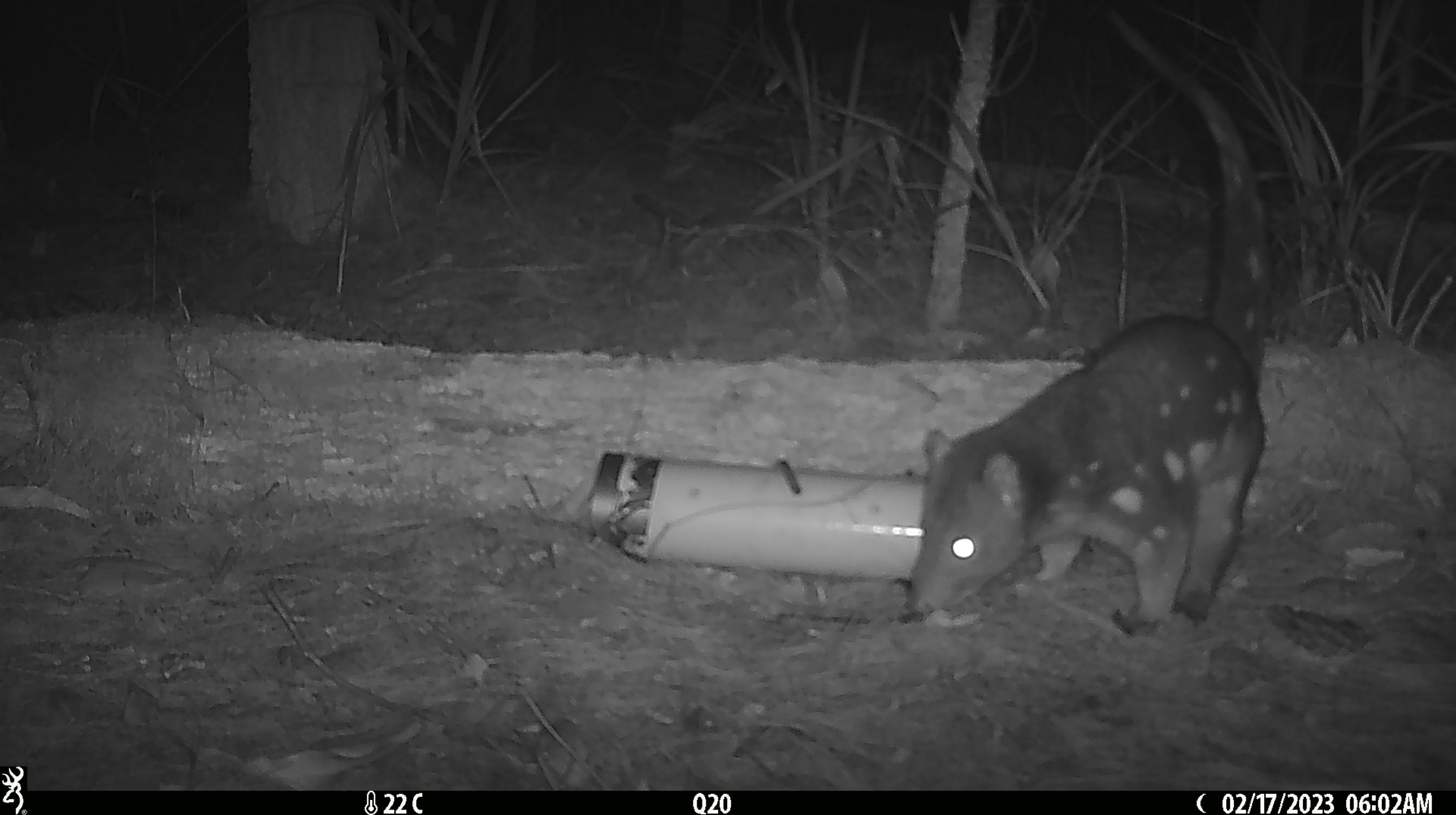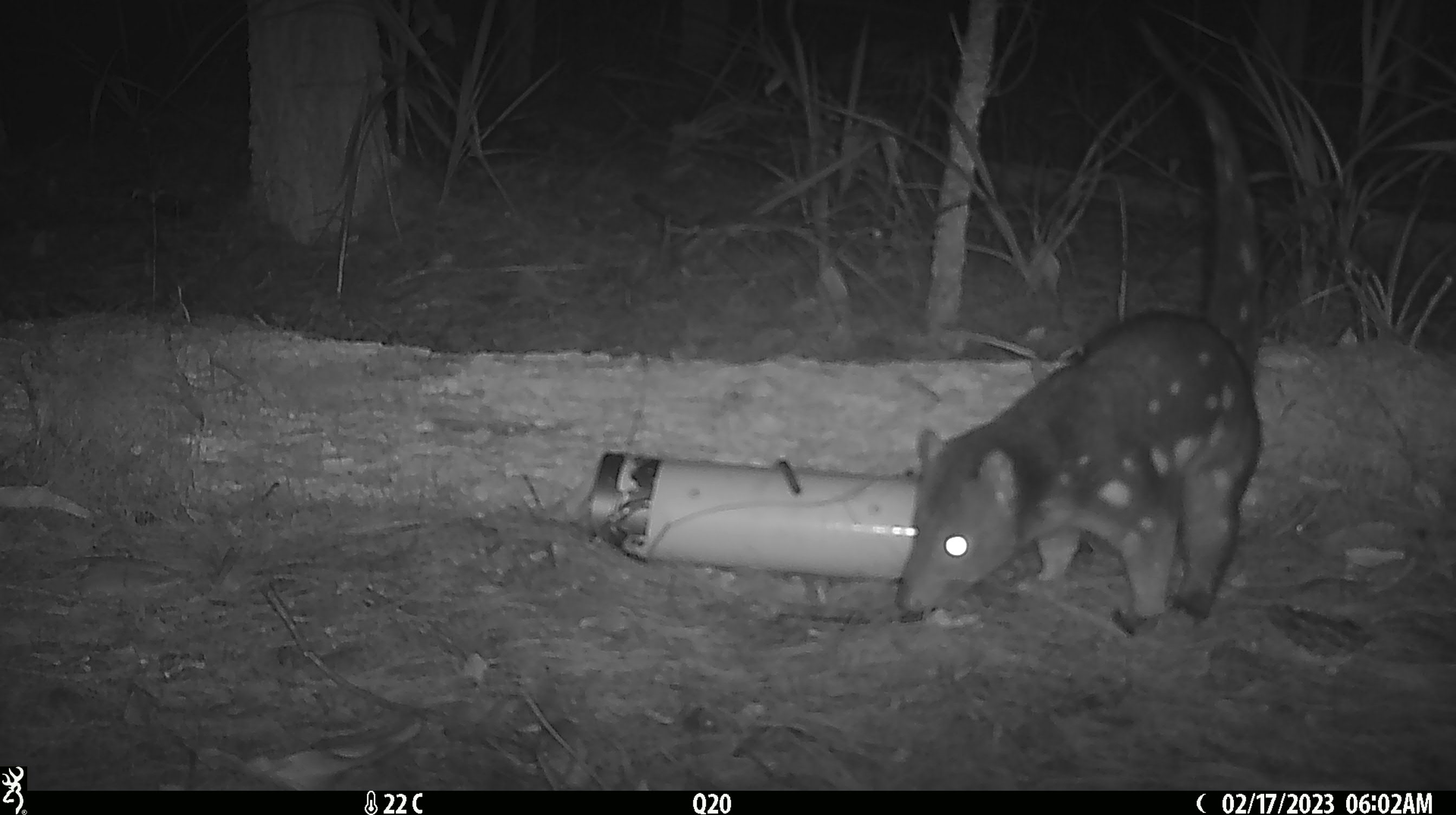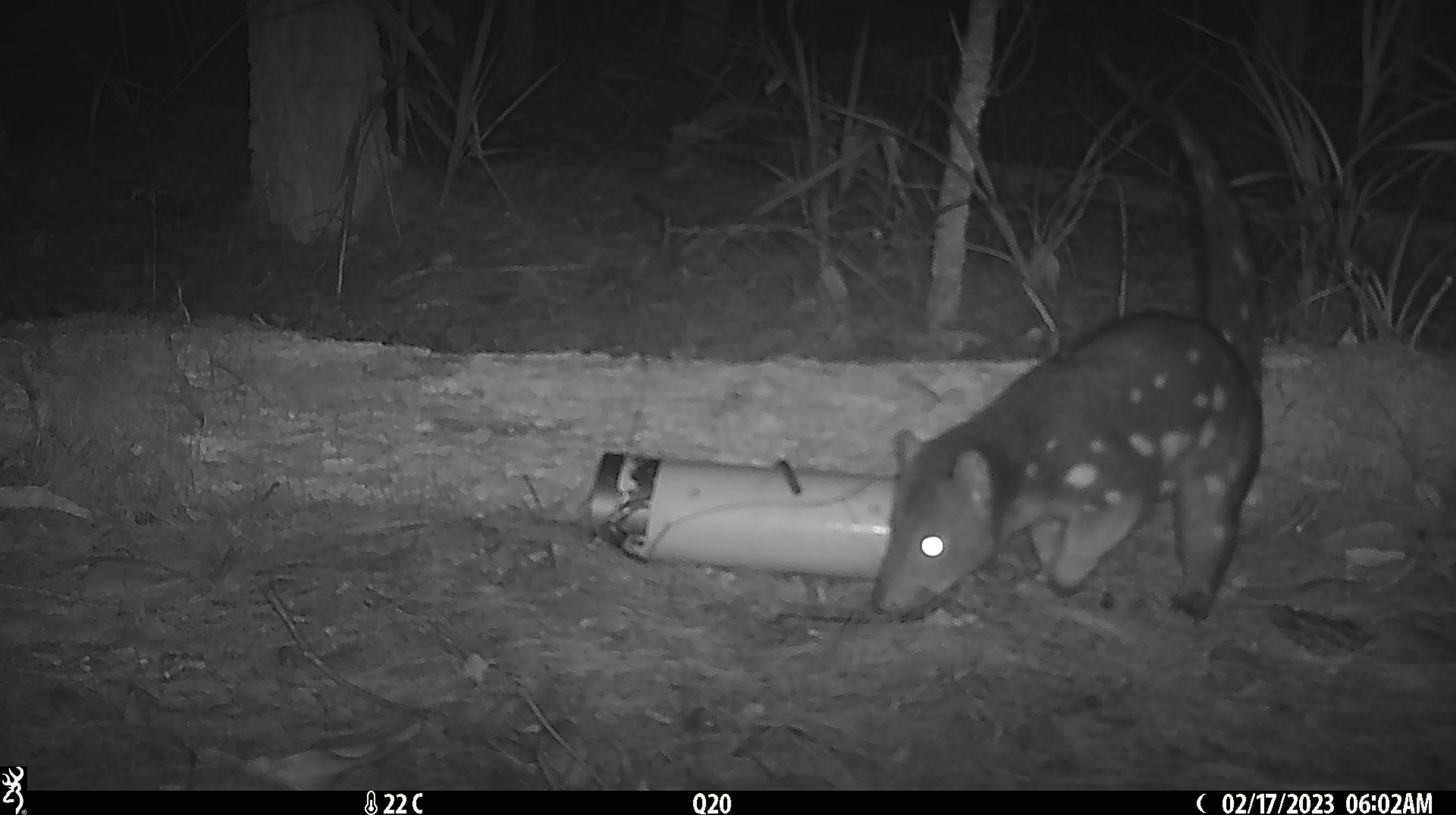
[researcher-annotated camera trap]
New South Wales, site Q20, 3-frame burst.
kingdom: Animalia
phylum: Chordata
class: Mammalia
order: Dasyuromorphia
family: Dasyuridae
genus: Dasyurus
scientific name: Dasyurus maculatus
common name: spotted-tailed quoll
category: quoll